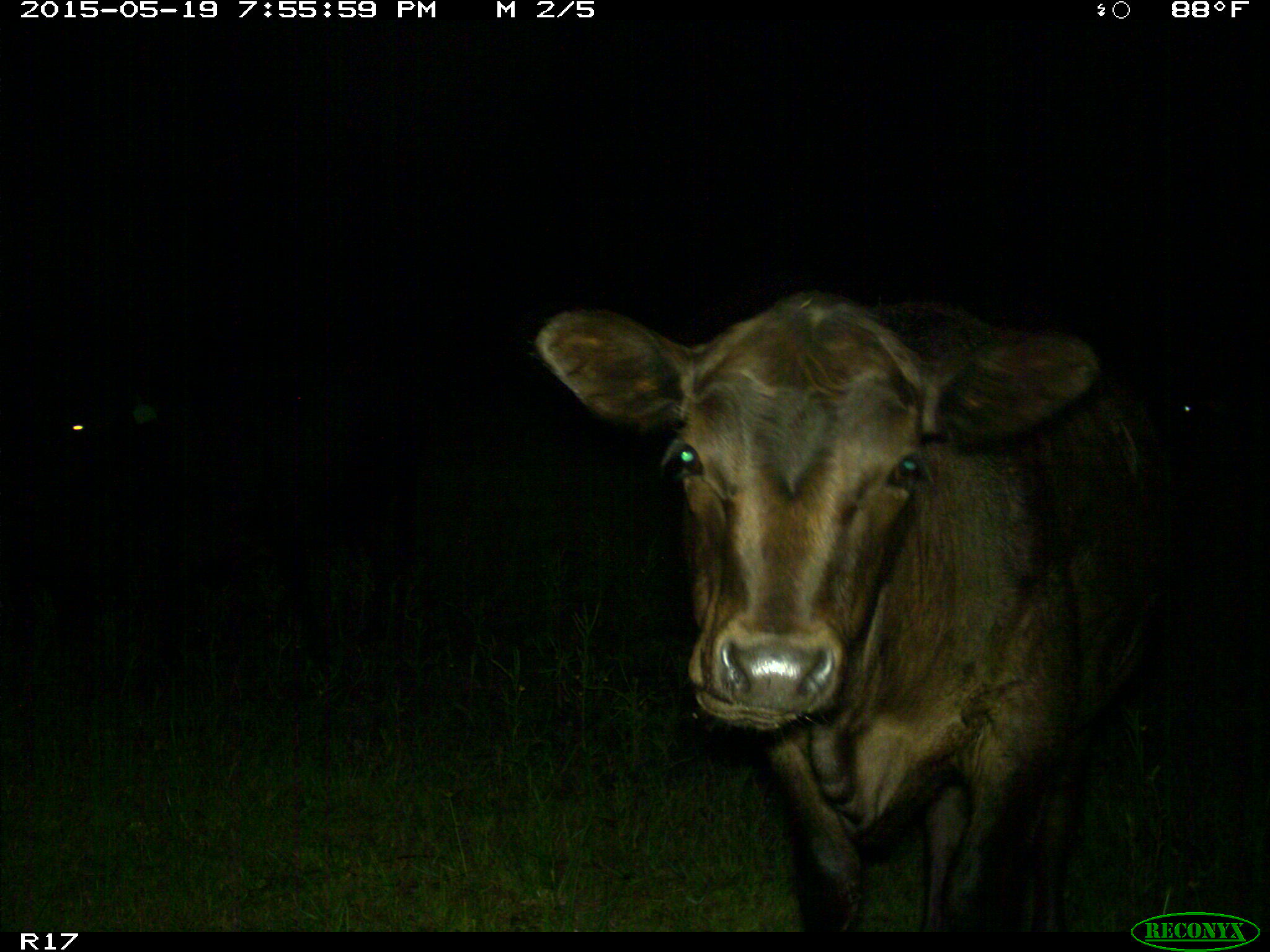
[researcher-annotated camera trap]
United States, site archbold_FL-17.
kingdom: Animalia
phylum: Chordata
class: Mammalia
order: Artiodactyla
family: Bovidae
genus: Bos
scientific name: Bos taurus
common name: domestic cow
Bos taurus (domestic cow).